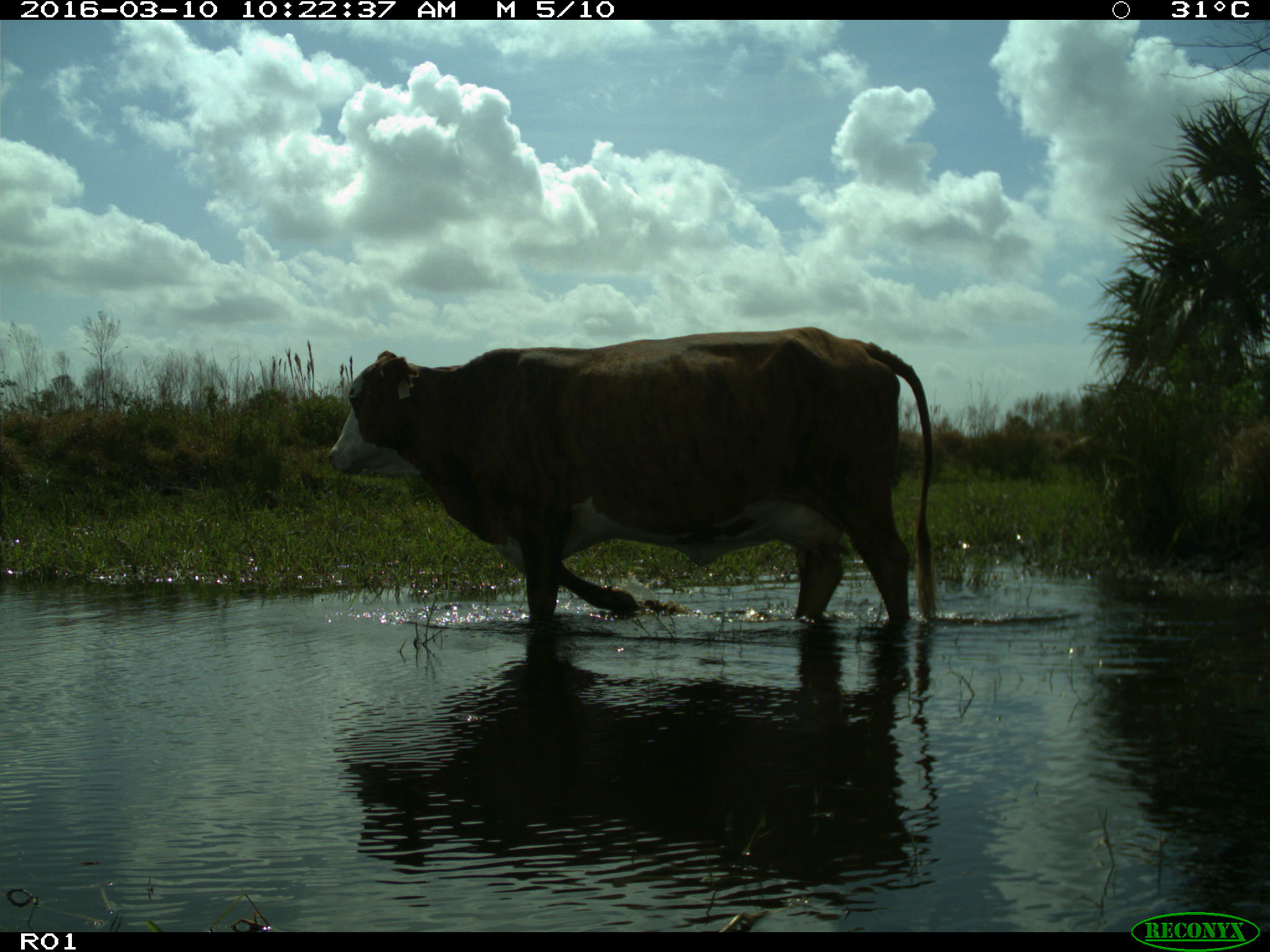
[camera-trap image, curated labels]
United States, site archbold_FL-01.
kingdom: Animalia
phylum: Chordata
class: Mammalia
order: Artiodactyla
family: Bovidae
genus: Bos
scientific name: Bos taurus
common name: domestic cow